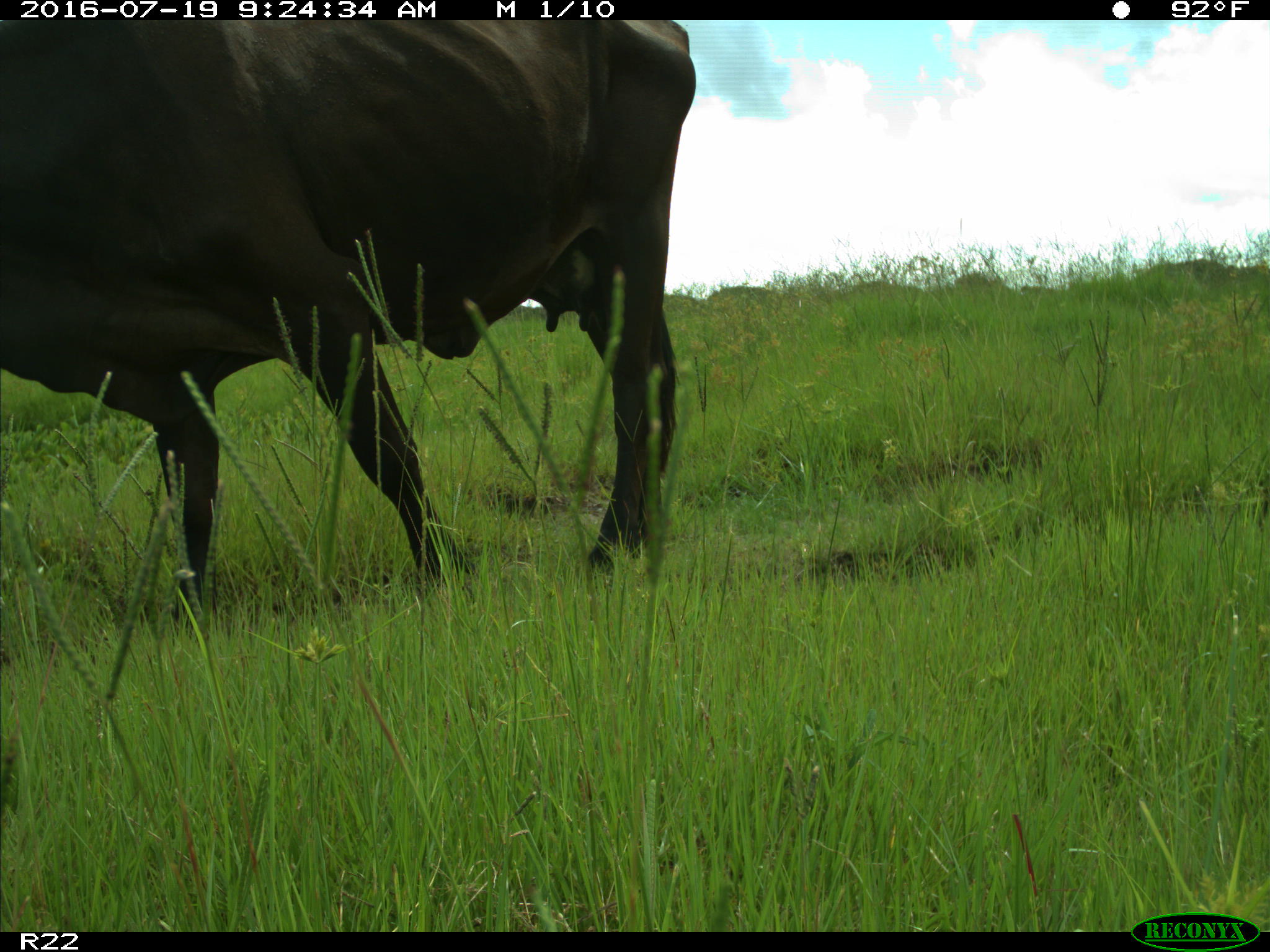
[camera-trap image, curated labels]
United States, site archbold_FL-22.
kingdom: Animalia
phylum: Chordata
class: Mammalia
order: Artiodactyla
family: Bovidae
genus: Bos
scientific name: Bos taurus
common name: domestic cow